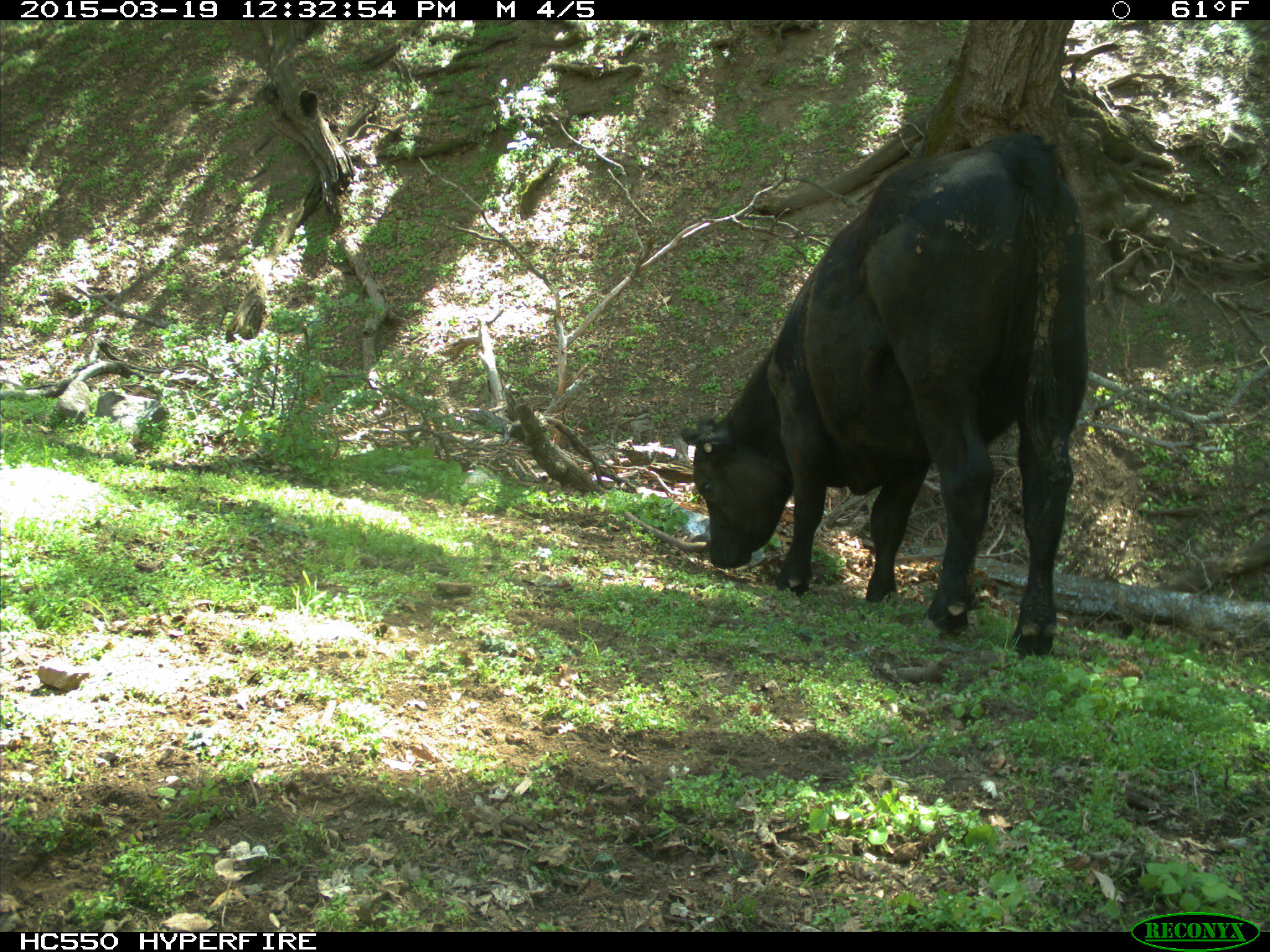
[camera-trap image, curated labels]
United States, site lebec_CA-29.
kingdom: Animalia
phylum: Chordata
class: Mammalia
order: Artiodactyla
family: Bovidae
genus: Bos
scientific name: Bos taurus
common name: domestic cow